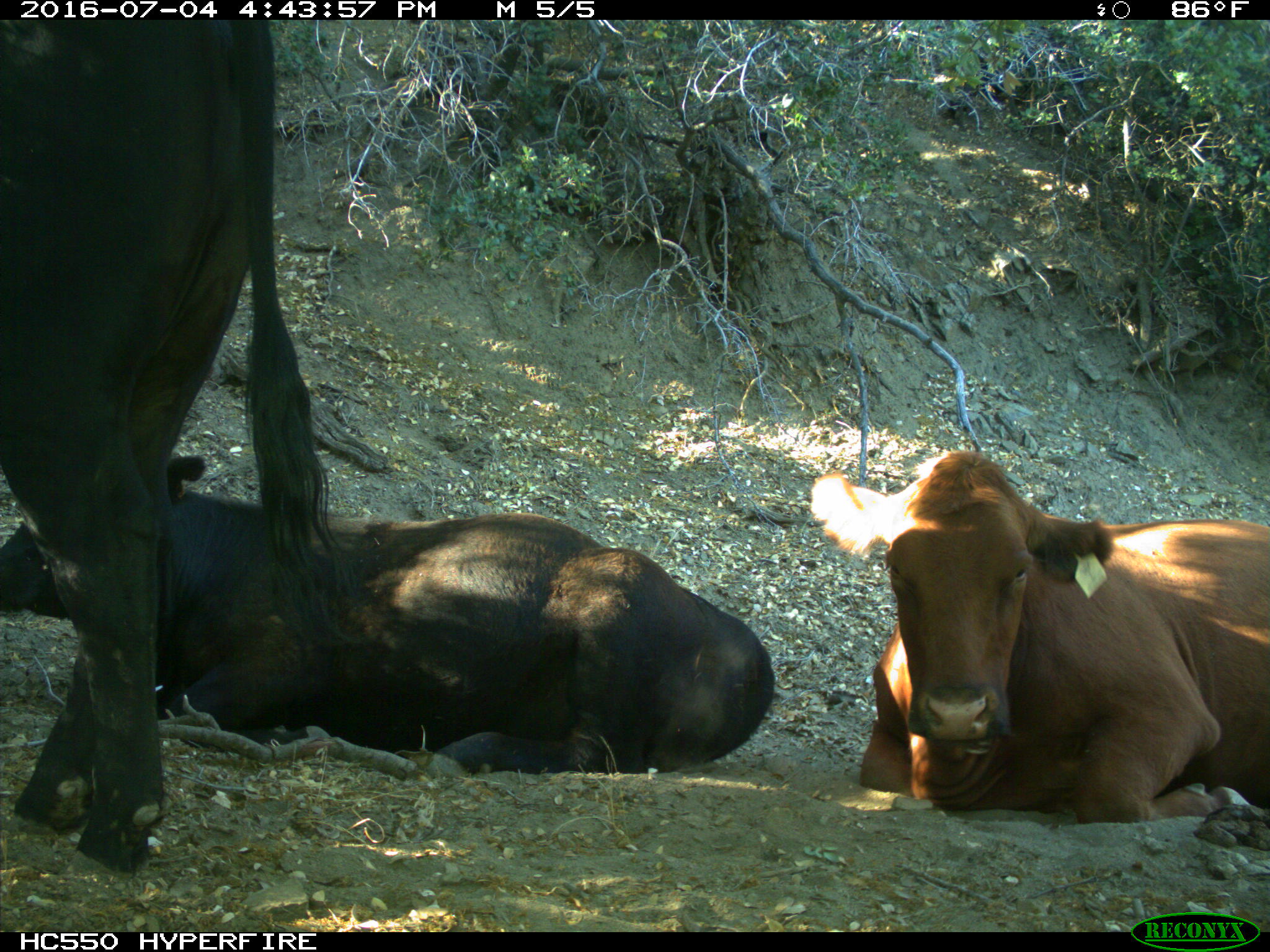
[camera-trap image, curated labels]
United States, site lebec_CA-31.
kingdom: Animalia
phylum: Chordata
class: Mammalia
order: Artiodactyla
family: Bovidae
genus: Bos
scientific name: Bos taurus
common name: domestic cow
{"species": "Bos taurus (domestic cow)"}